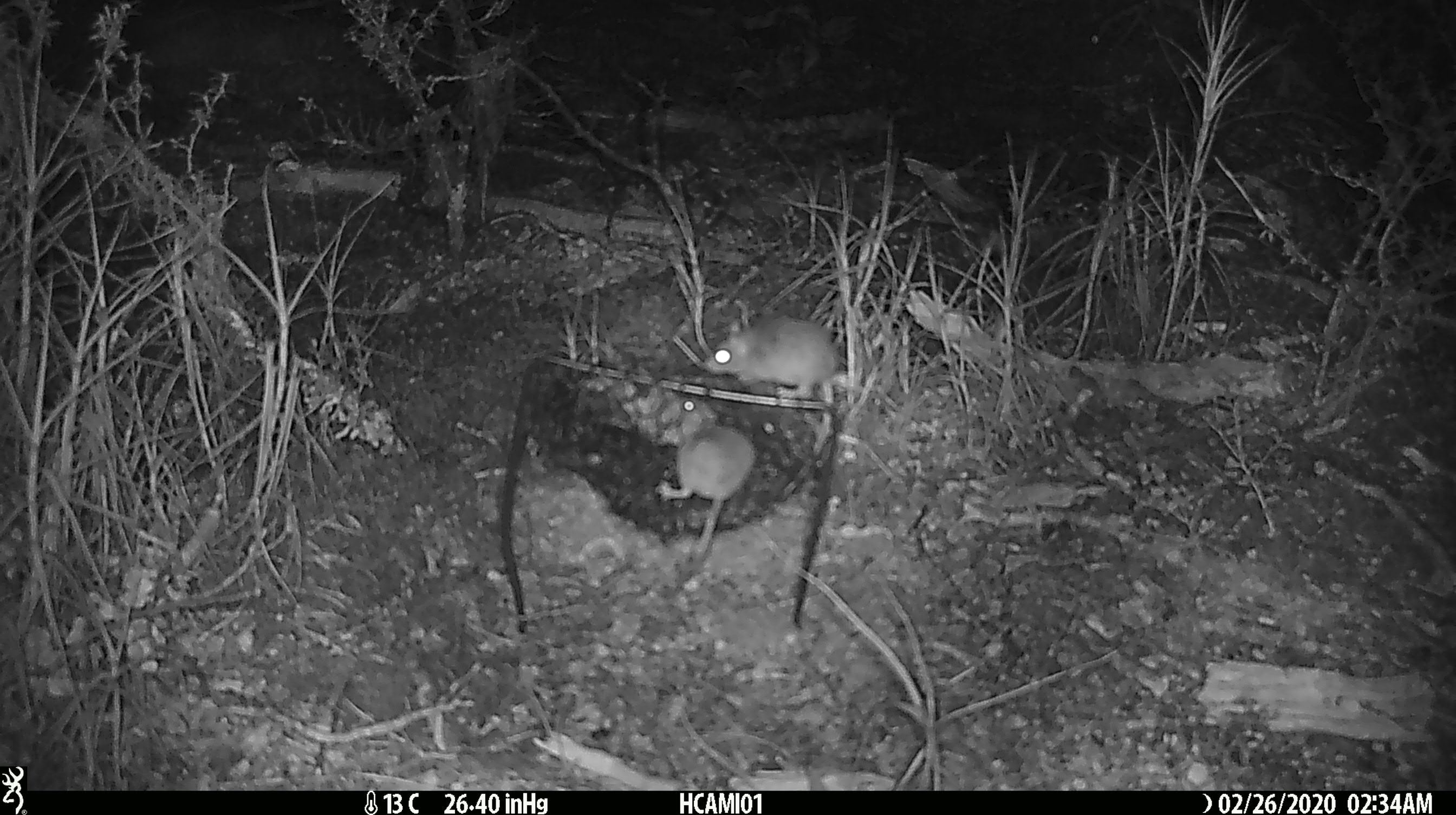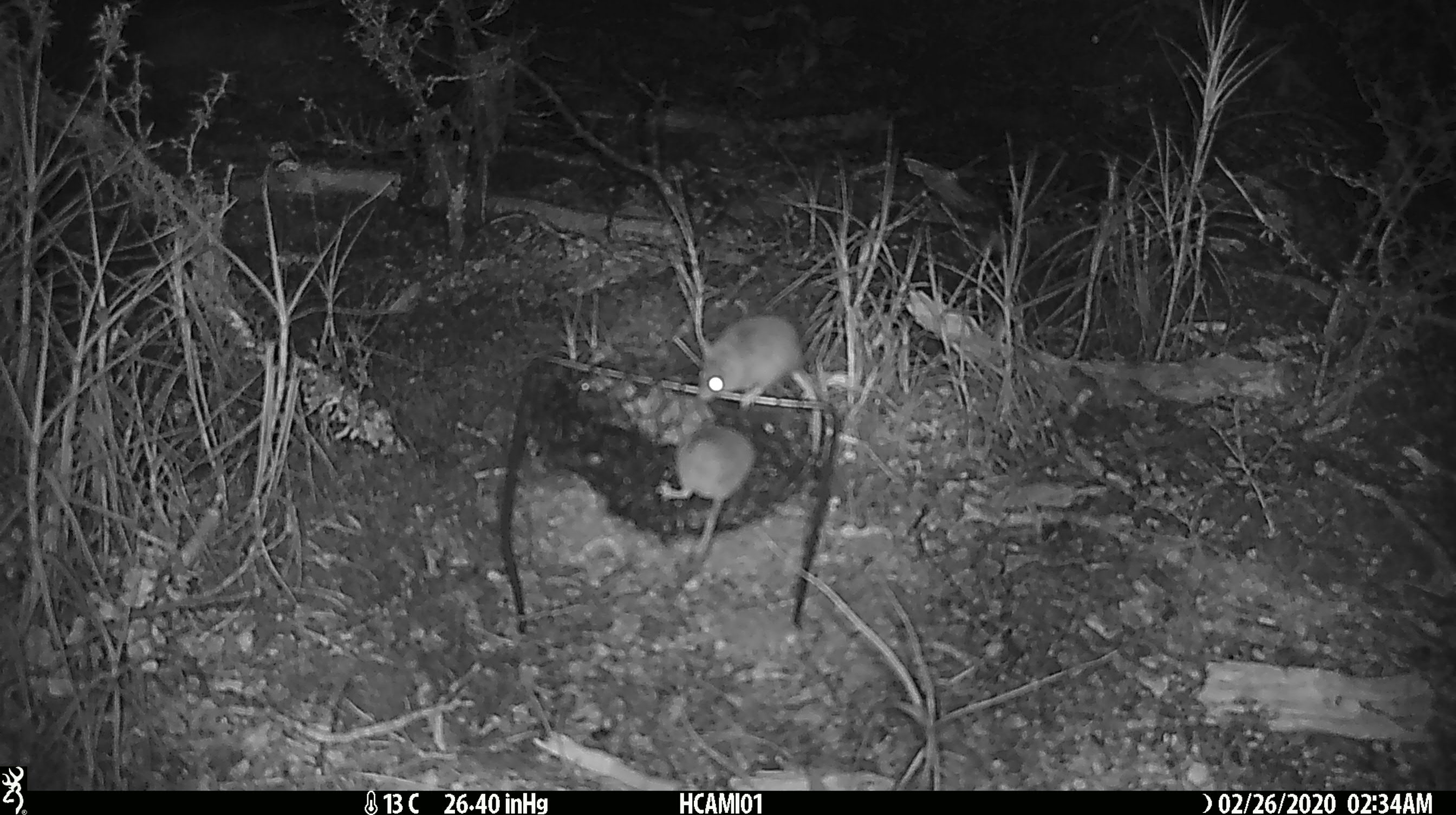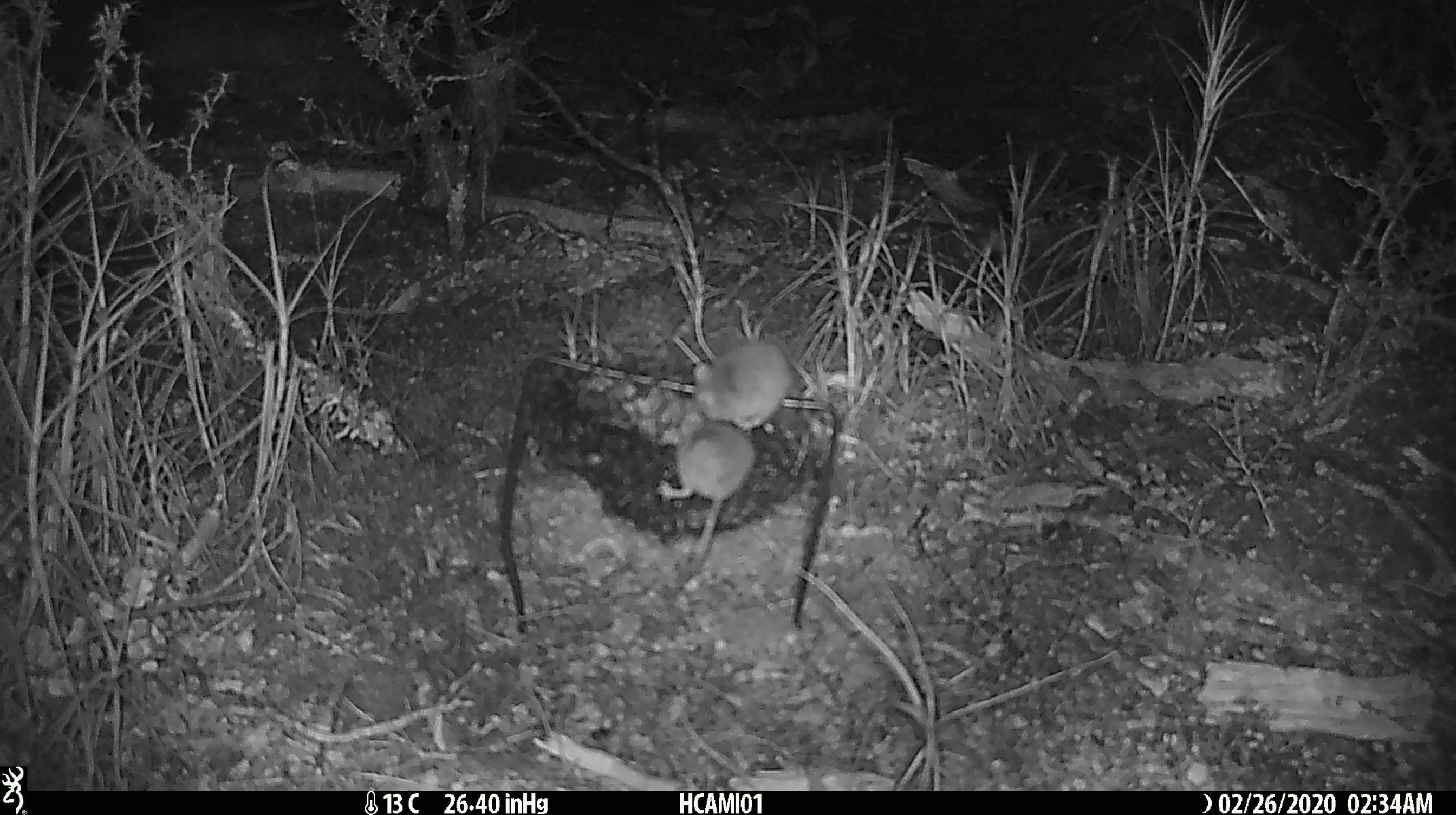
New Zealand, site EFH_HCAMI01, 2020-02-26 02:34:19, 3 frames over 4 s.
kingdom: Animalia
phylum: Chordata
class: Mammalia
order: Rodentia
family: Muridae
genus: Mus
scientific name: Mus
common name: mouse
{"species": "mouse (Mus)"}